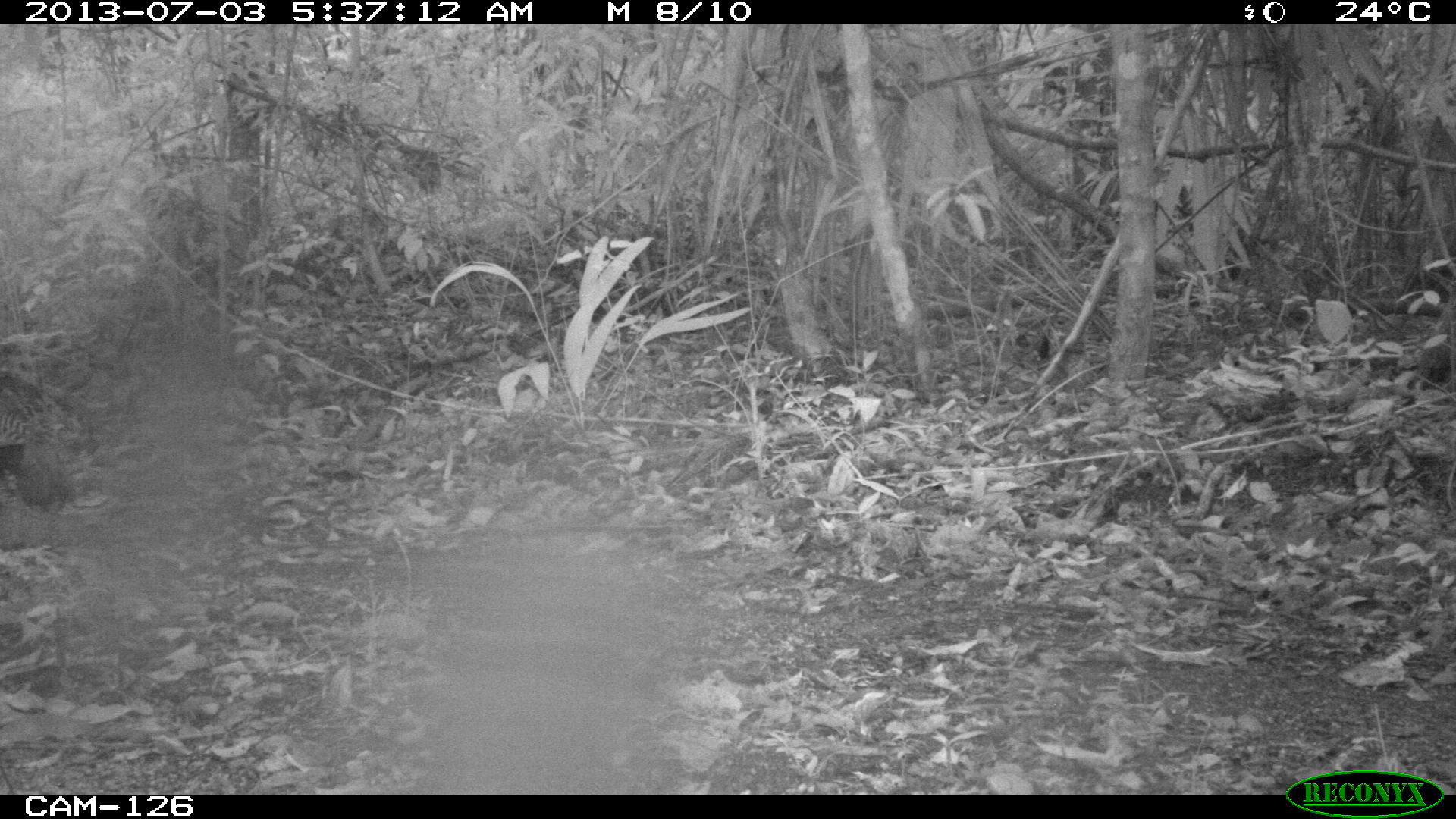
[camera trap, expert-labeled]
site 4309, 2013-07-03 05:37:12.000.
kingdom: Animalia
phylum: Chordata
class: Aves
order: Galliformes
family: Phasianidae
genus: Meleagris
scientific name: Meleagris ocellata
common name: ocellated turkey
Meleagris ocellata (ocellated turkey), count 1.